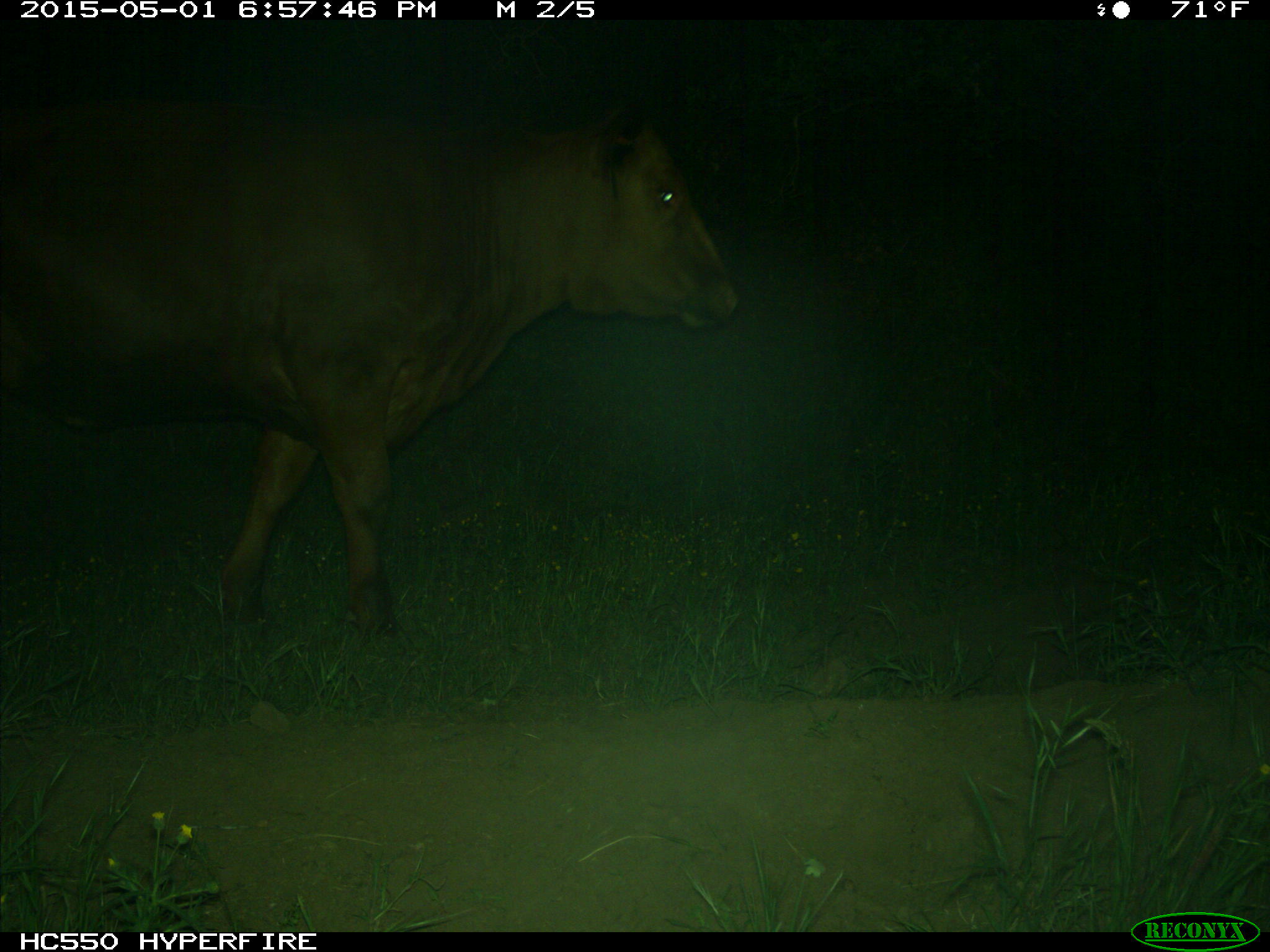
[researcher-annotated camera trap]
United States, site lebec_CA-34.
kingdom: Animalia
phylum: Chordata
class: Mammalia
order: Artiodactyla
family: Bovidae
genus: Bos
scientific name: Bos taurus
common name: domestic cow